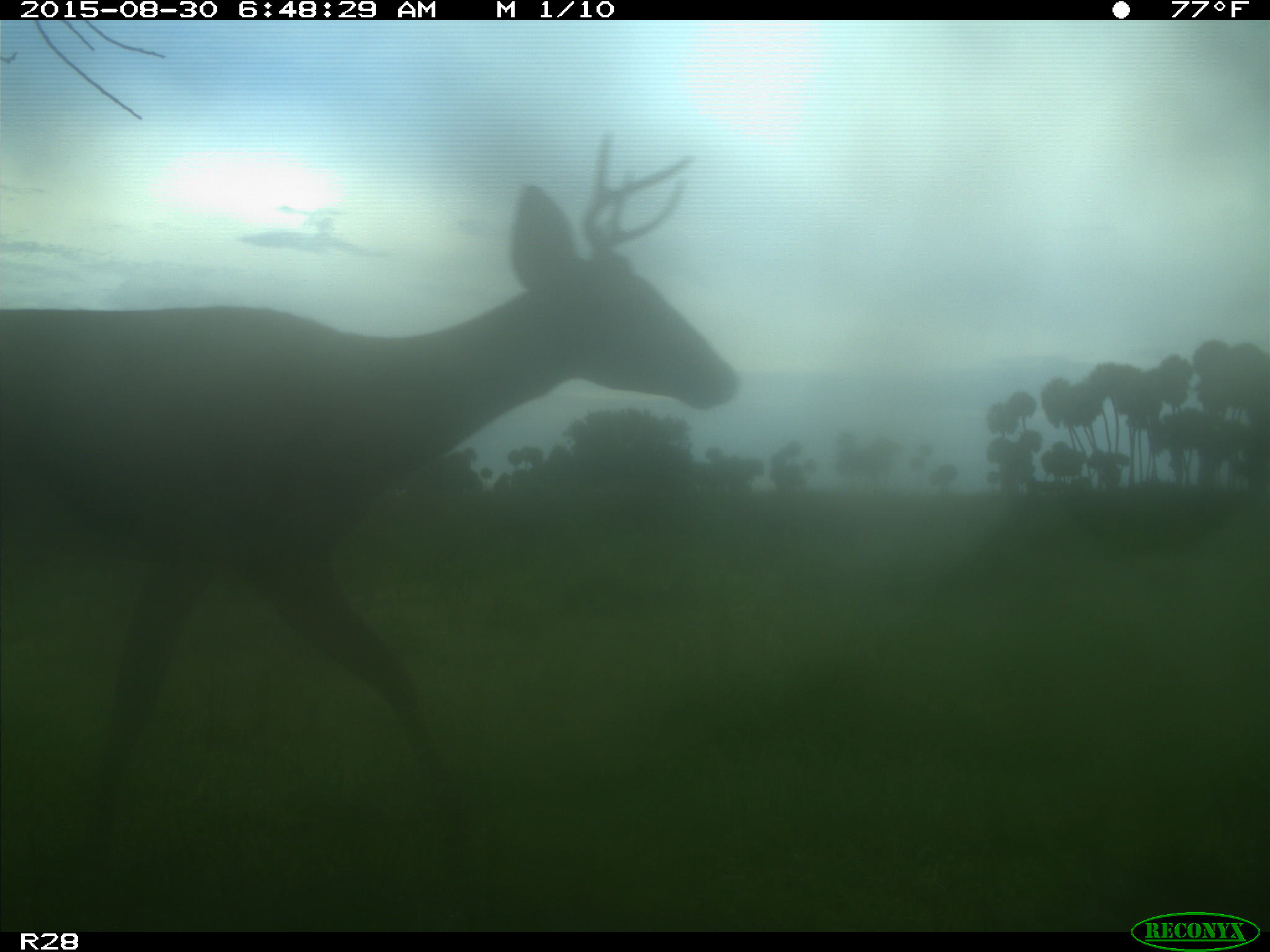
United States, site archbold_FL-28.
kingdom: Animalia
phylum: Chordata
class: Mammalia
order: Artiodactyla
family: Cervidae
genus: Odocoileus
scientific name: Odocoileus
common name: deer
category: unidentified deer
Unidentified deer (deer) (Odocoileus).